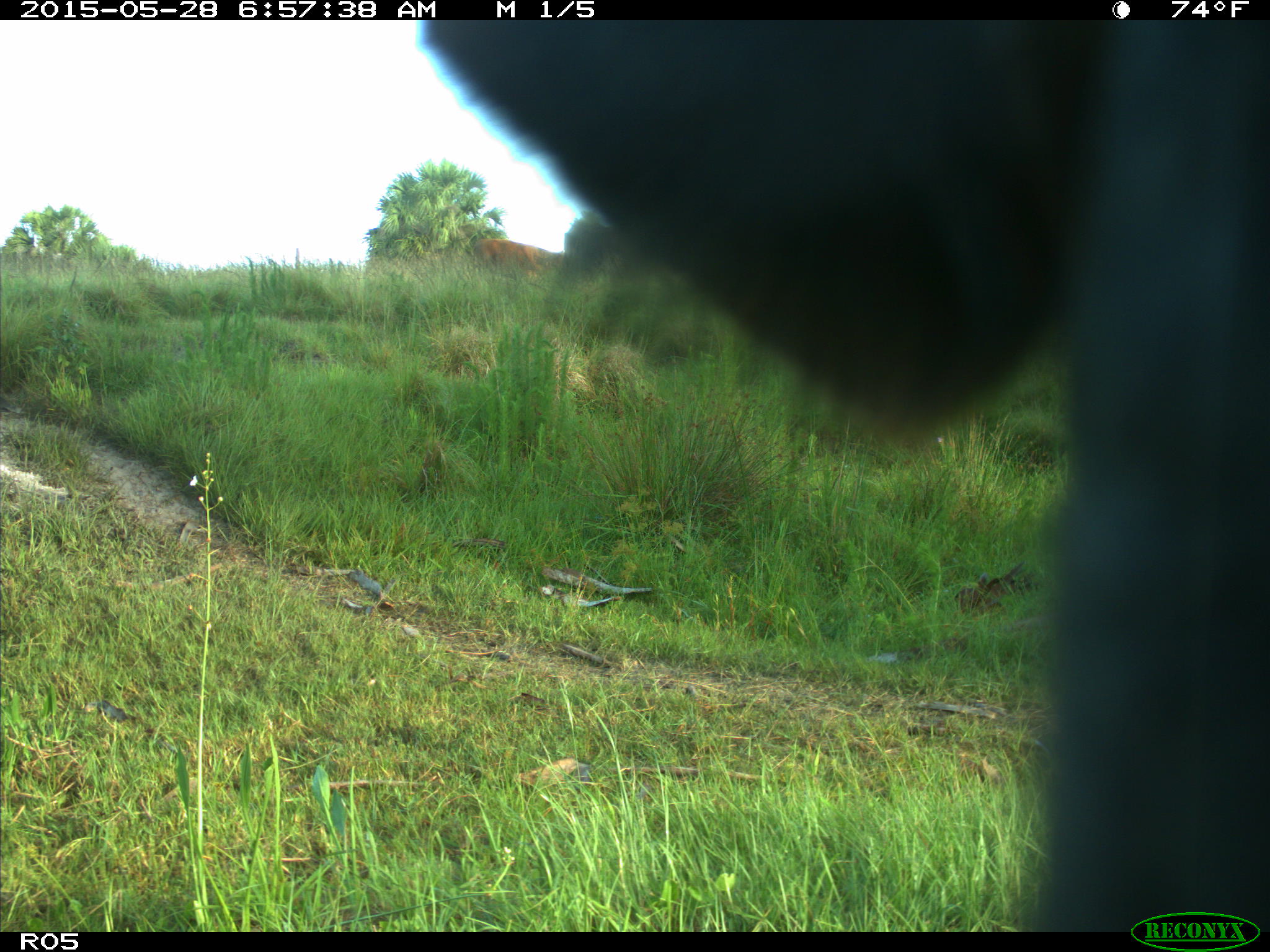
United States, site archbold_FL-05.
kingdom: Animalia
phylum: Chordata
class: Mammalia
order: Artiodactyla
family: Bovidae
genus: Bos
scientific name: Bos taurus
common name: domestic cow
Bos taurus (domestic cow).